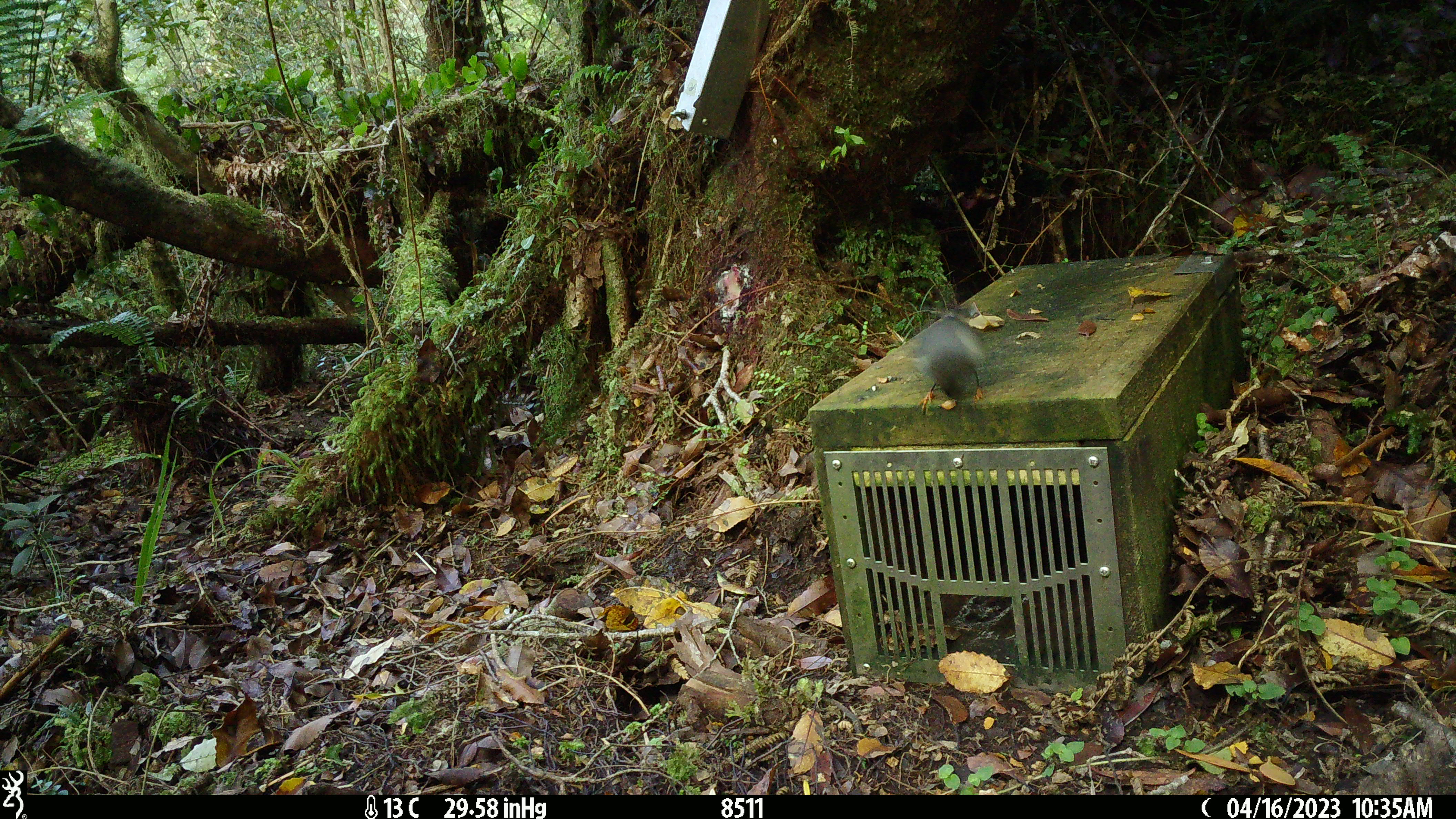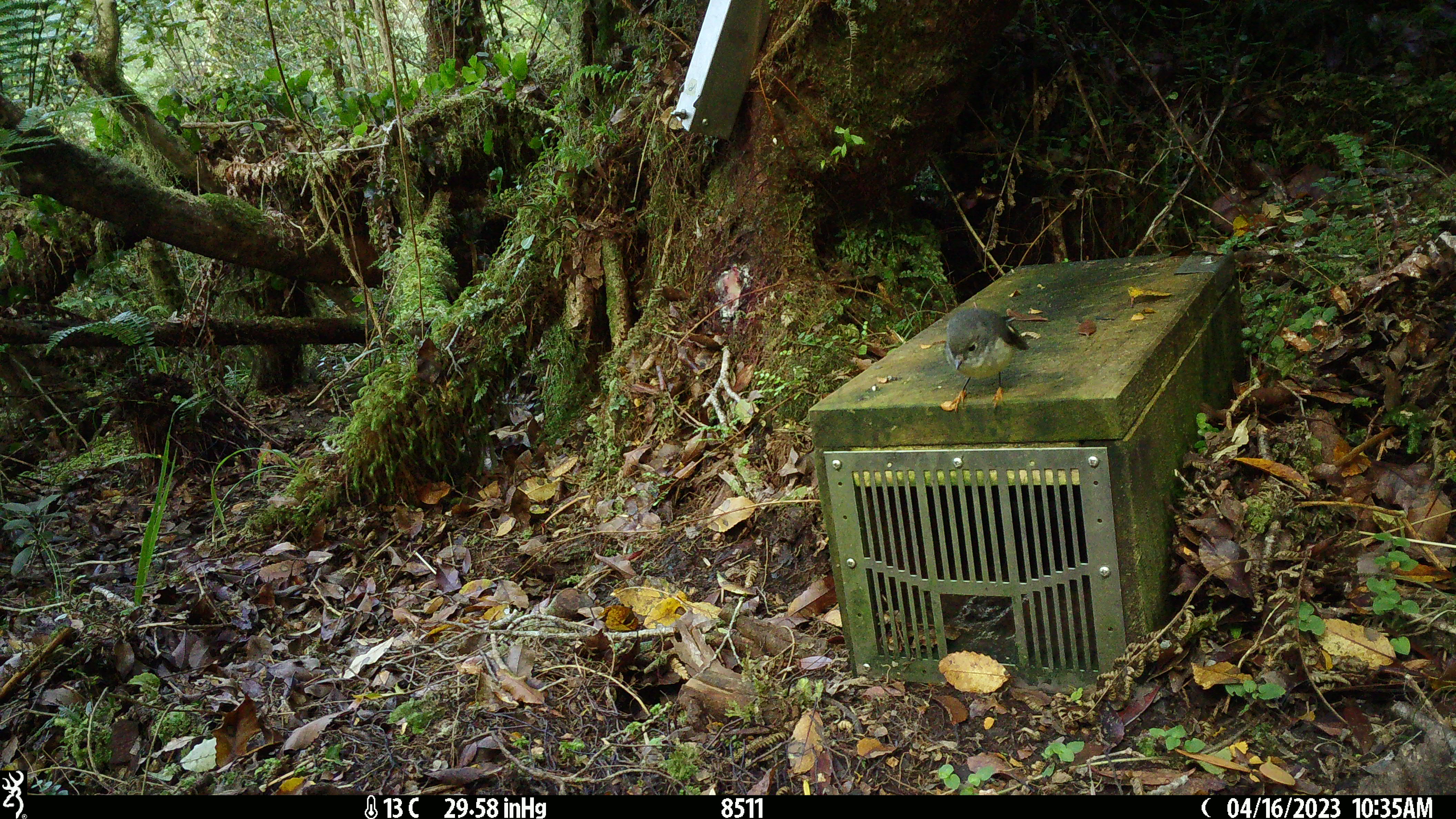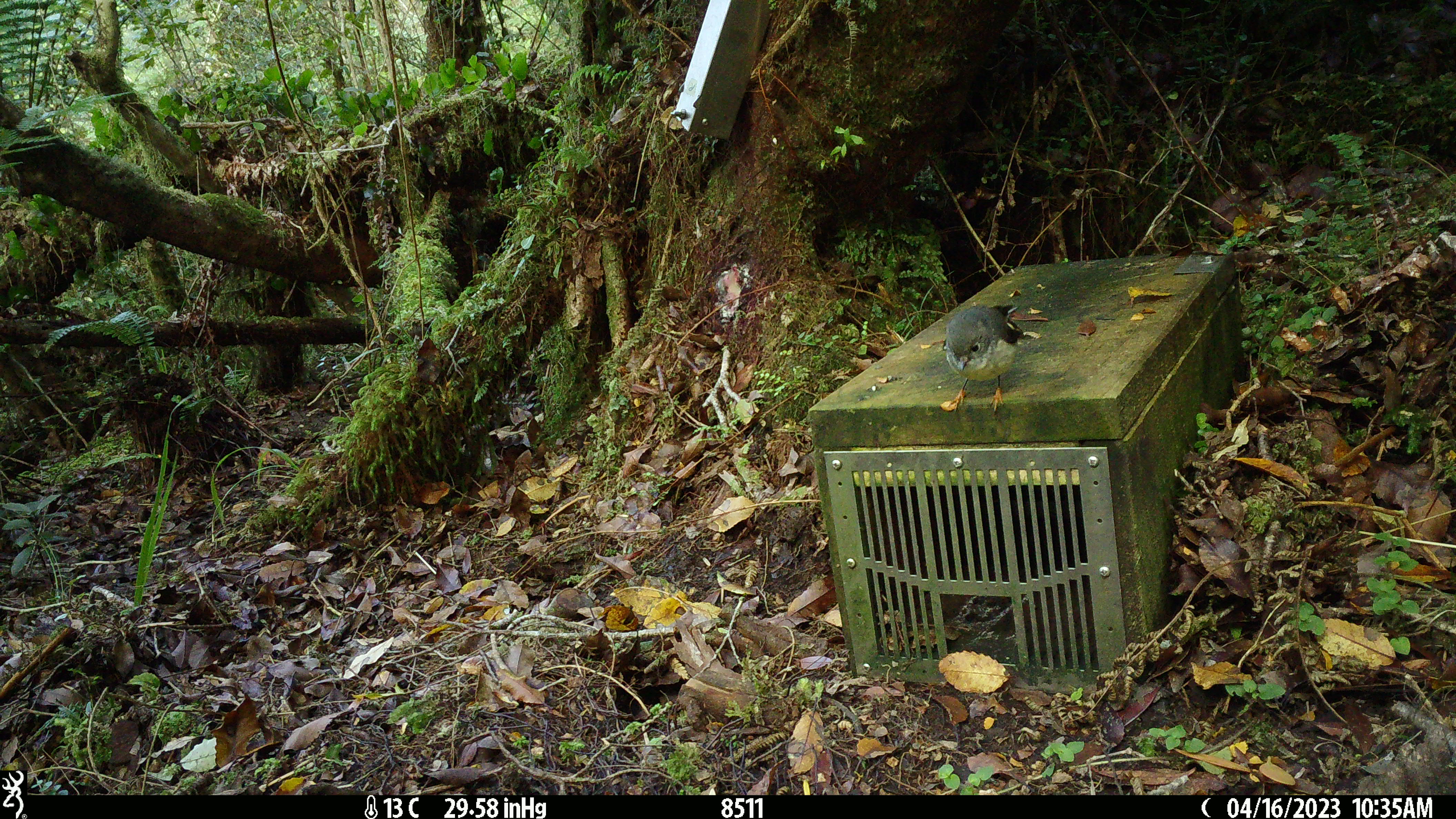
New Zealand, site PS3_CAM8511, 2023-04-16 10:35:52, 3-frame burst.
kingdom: Animalia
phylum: Chordata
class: Aves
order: Passeriformes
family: Petroicidae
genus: Petroica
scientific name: Petroica macrocephala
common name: tomtit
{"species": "tomtit (Petroica macrocephala)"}